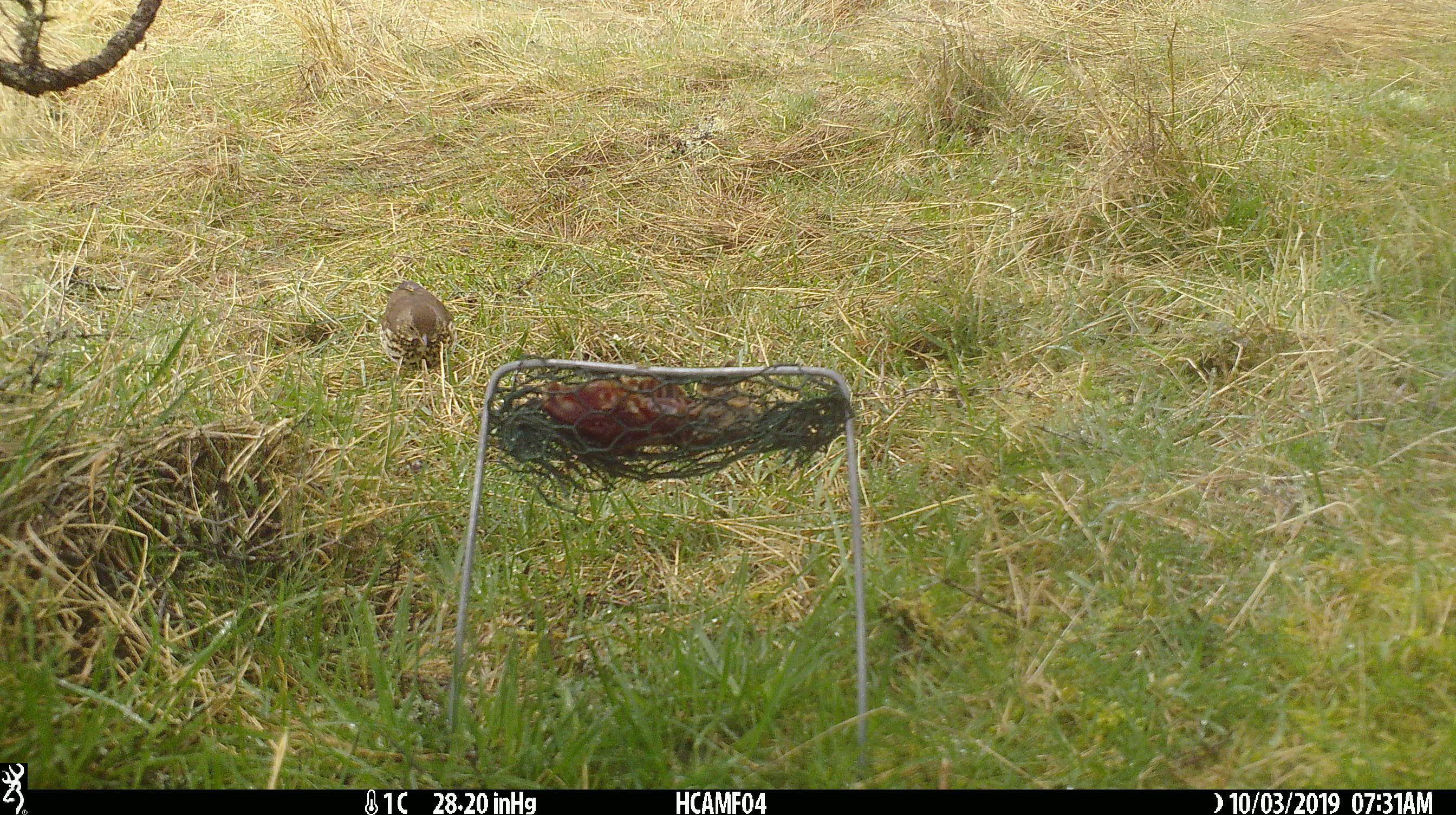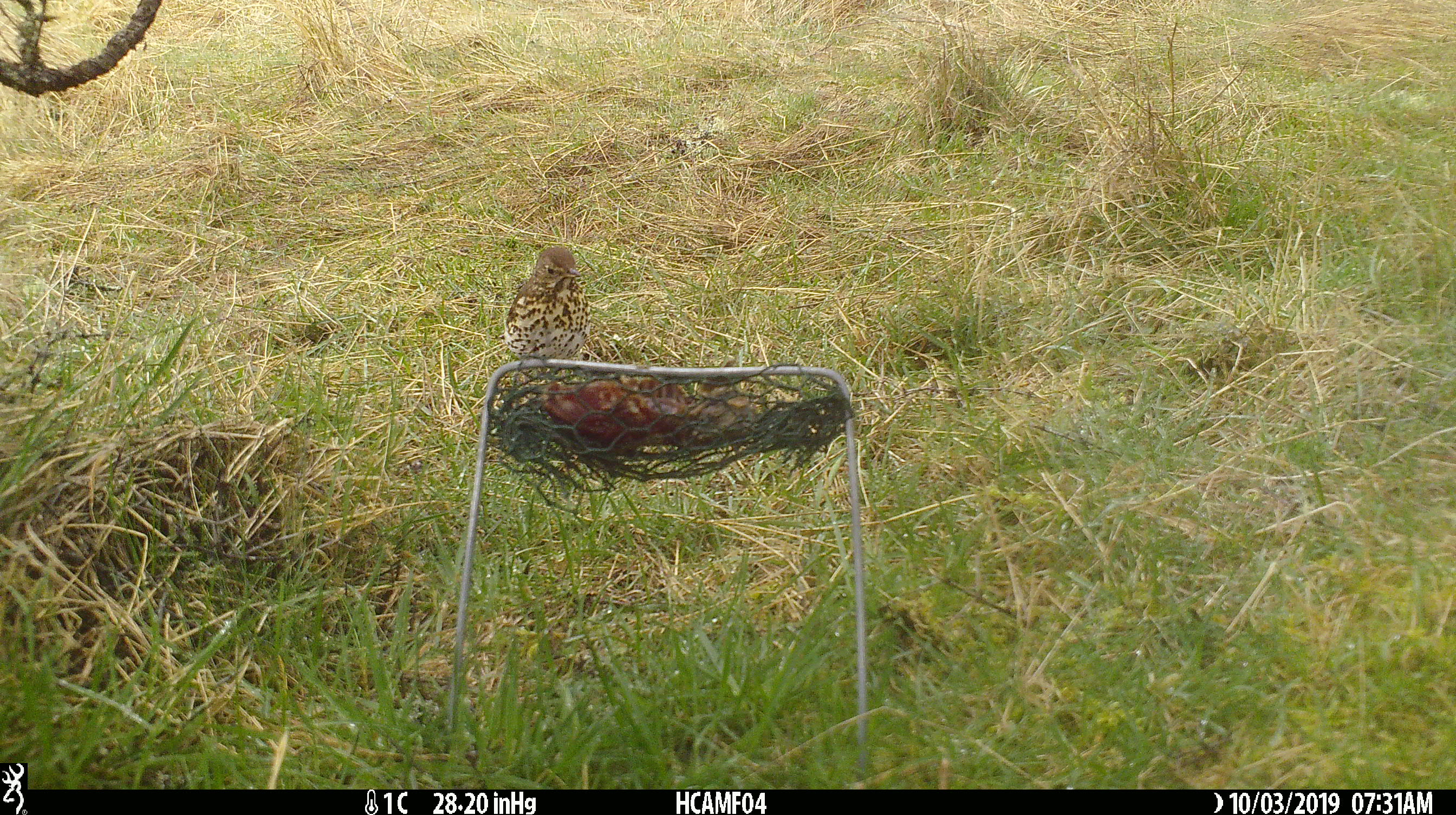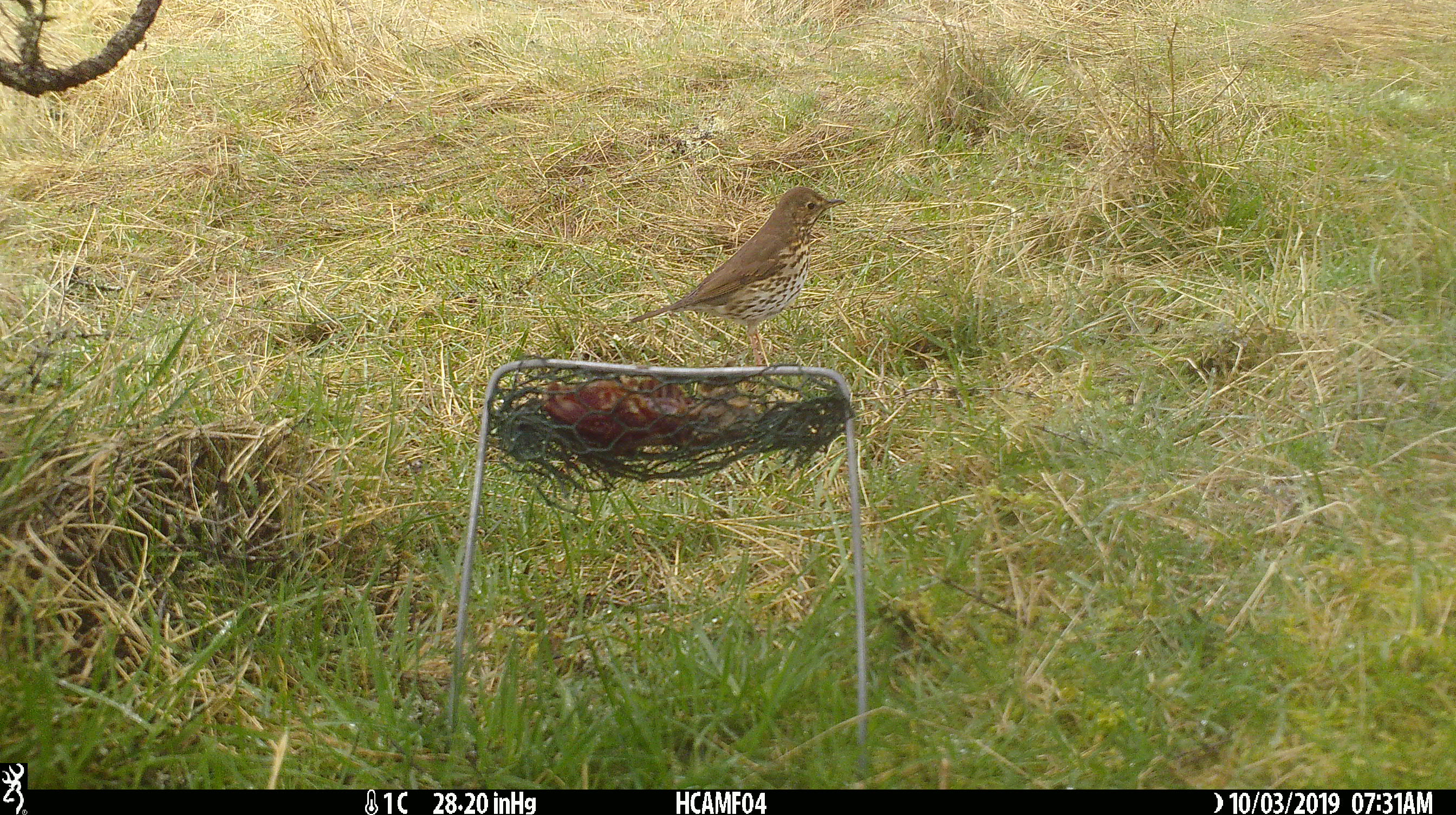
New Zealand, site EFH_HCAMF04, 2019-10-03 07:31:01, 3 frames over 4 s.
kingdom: Animalia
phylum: Chordata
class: Aves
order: Passeriformes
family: Turdidae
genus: Turdus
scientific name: Turdus philomelos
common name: song thrush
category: thrush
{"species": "thrush (song thrush) (Turdus philomelos)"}